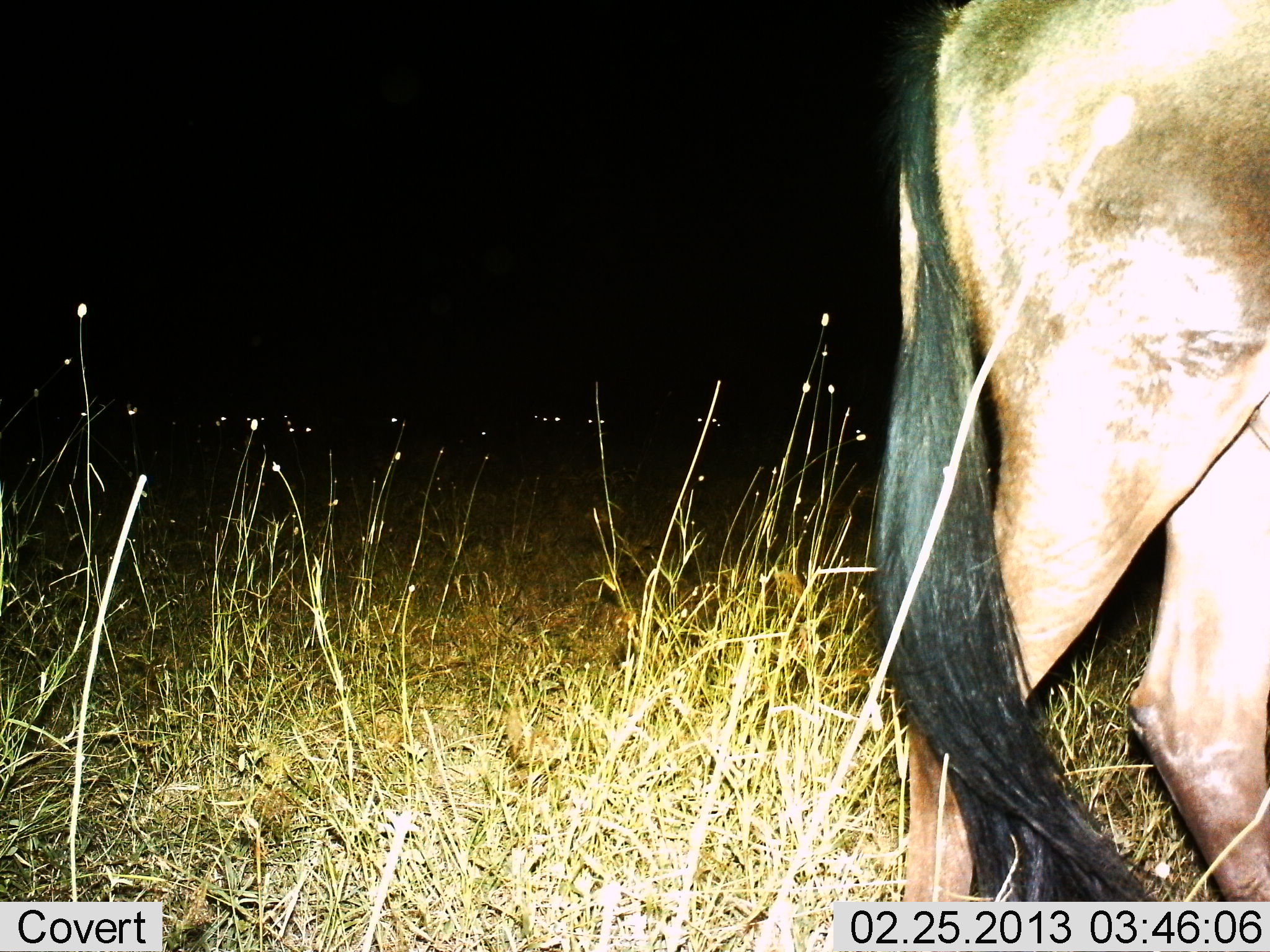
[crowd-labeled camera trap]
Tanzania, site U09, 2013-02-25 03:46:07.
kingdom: Animalia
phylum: Chordata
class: Mammalia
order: Artiodactyla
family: Bovidae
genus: Connochaetes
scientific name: Connochaetes taurinus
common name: blue wildebeest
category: wildebeest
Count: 1.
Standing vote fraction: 73%.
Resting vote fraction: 5%.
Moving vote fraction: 32%.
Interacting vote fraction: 0%.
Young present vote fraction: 0%.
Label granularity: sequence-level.